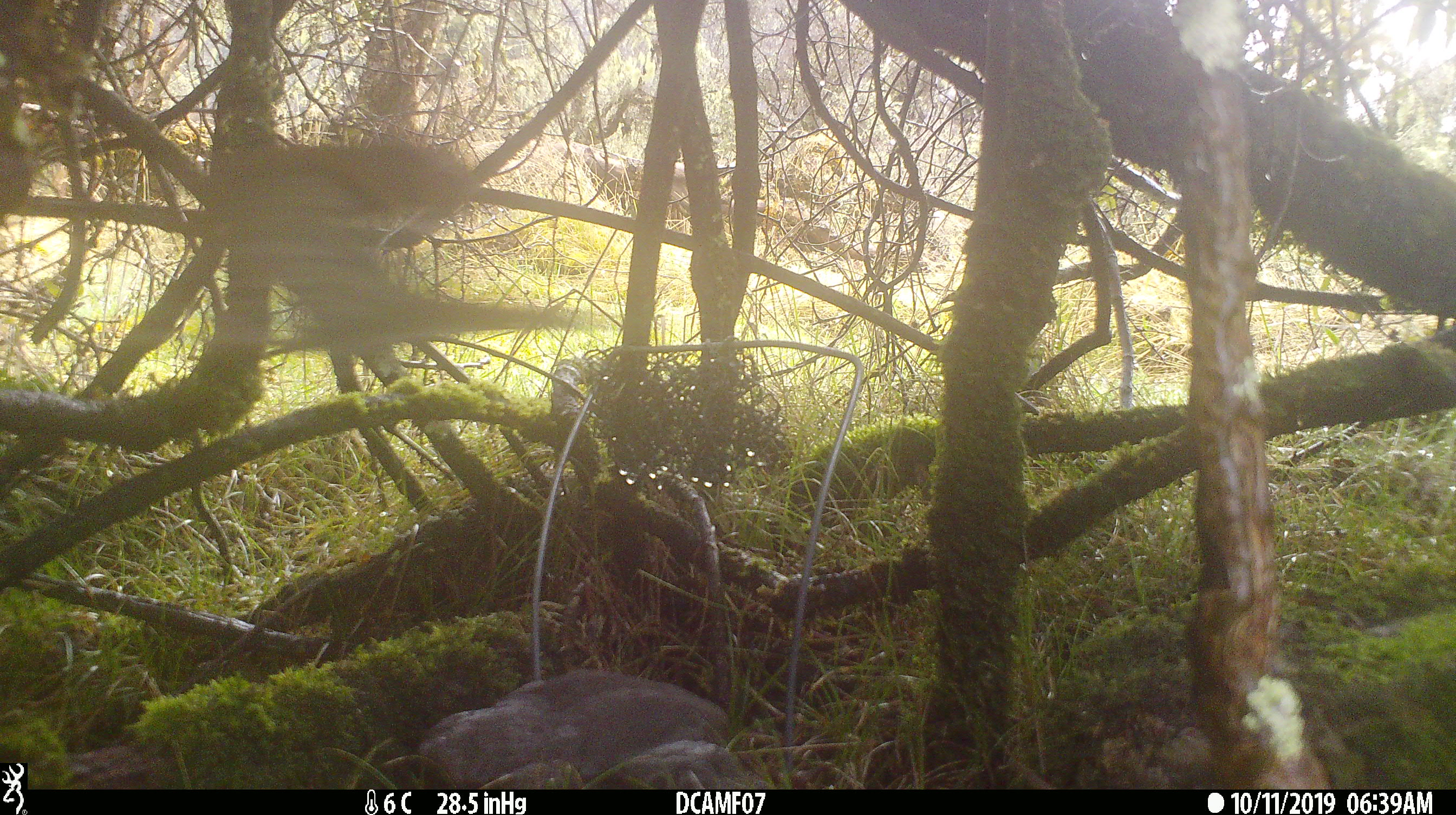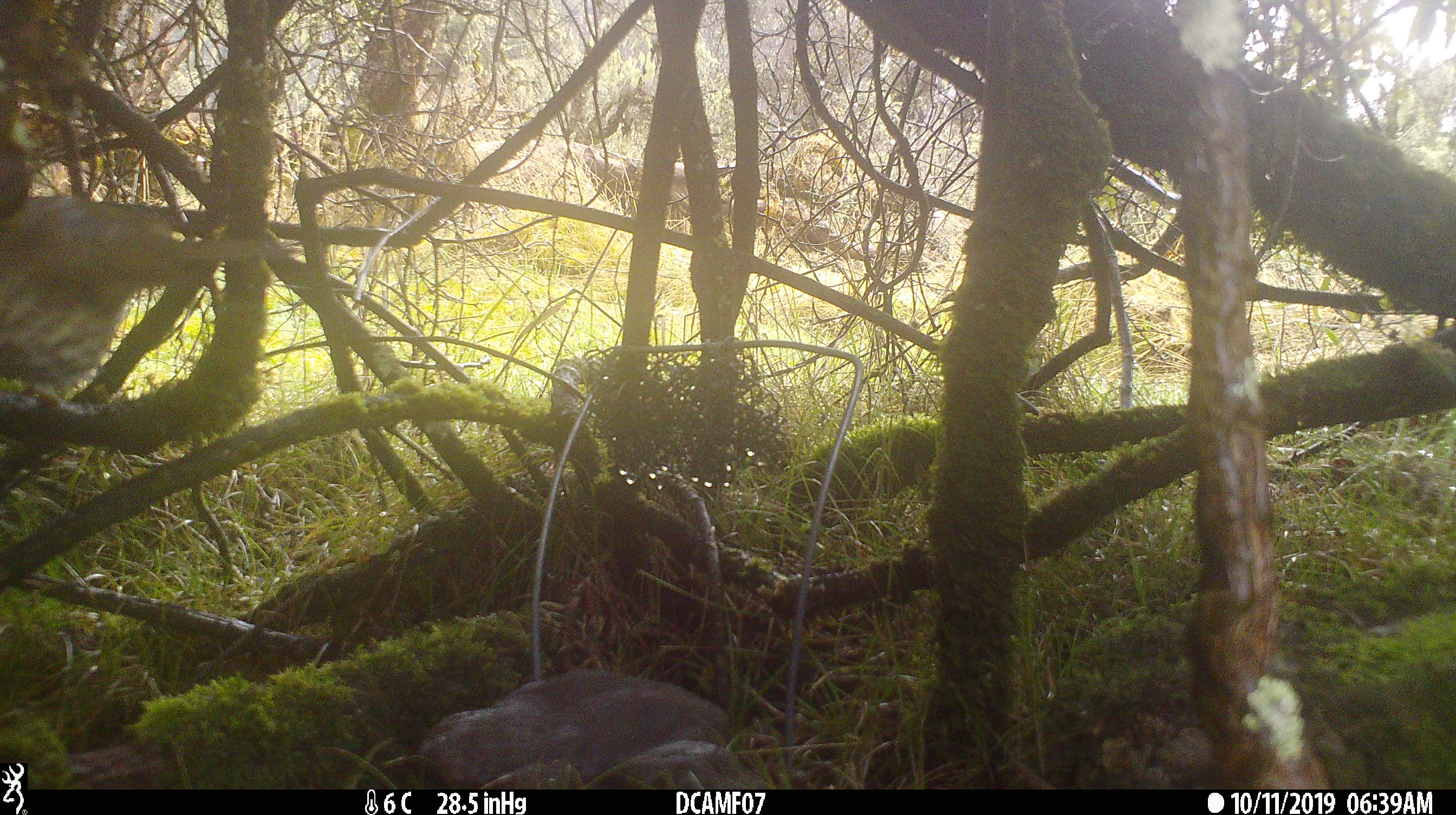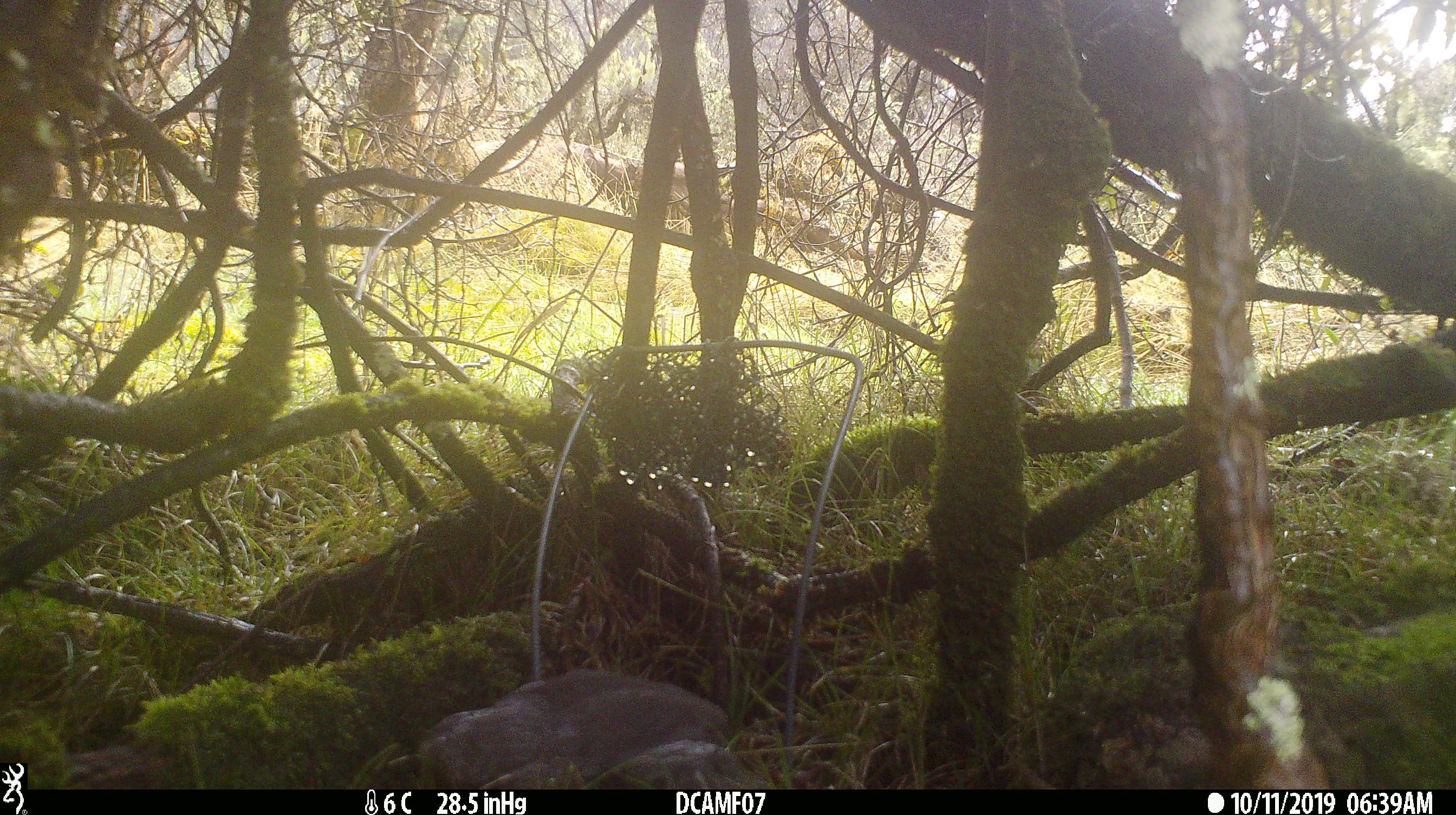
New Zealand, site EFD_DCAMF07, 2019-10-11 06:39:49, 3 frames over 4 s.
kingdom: Animalia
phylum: Chordata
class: Aves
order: Passeriformes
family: Turdidae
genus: Turdus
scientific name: Turdus philomelos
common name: song thrush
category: thrush